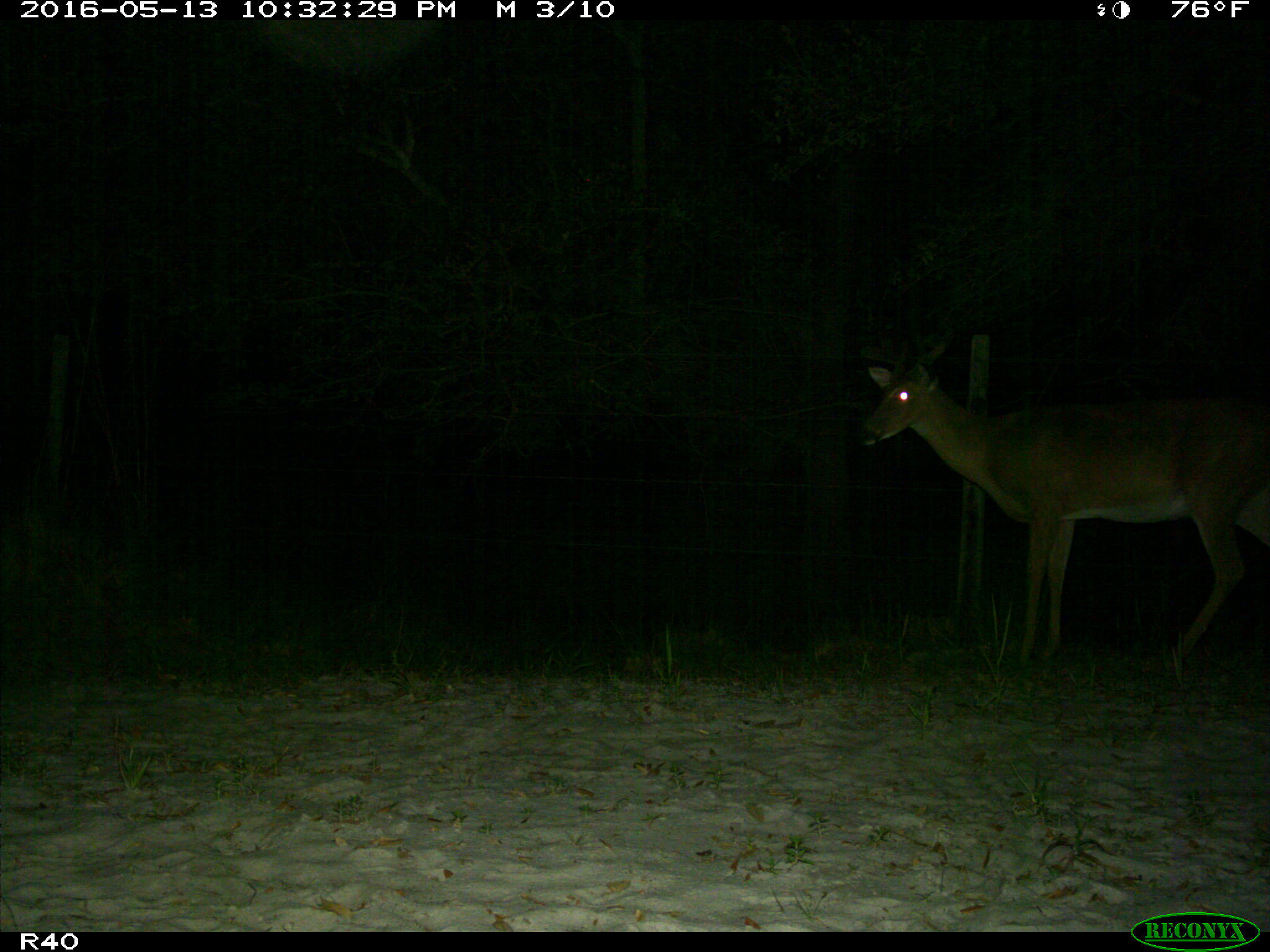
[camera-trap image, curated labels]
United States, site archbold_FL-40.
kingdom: Animalia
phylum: Chordata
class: Mammalia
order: Artiodactyla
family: Cervidae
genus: Odocoileus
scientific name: Odocoileus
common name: deer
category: unidentified deer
Unidentified deer (deer) (Odocoileus).